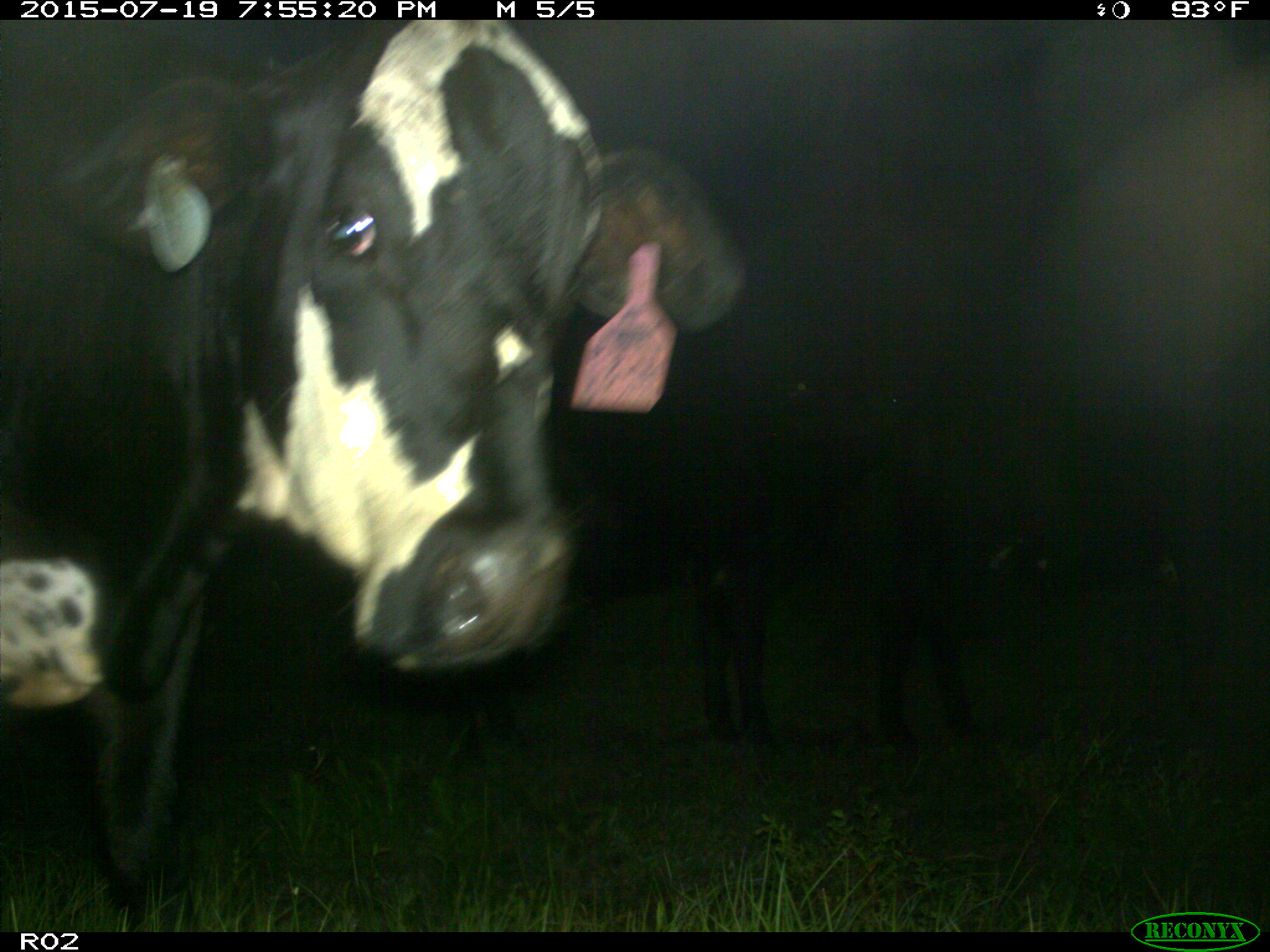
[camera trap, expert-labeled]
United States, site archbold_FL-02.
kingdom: Animalia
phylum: Chordata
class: Mammalia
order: Artiodactyla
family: Bovidae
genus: Bos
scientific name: Bos taurus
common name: domestic cow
Bos taurus (domestic cow).